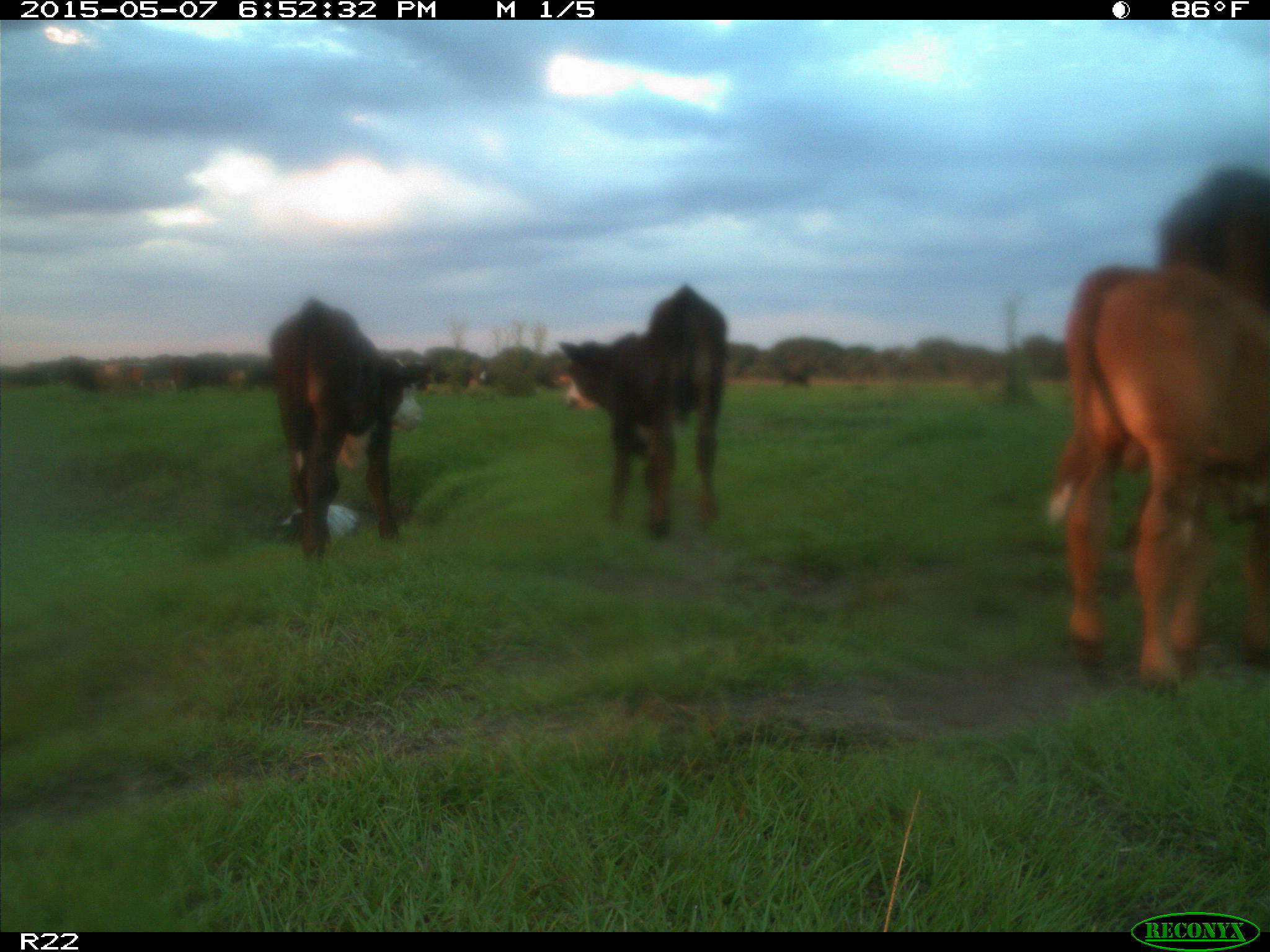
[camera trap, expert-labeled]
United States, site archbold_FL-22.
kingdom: Animalia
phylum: Chordata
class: Mammalia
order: Artiodactyla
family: Bovidae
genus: Bos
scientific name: Bos taurus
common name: domestic cow